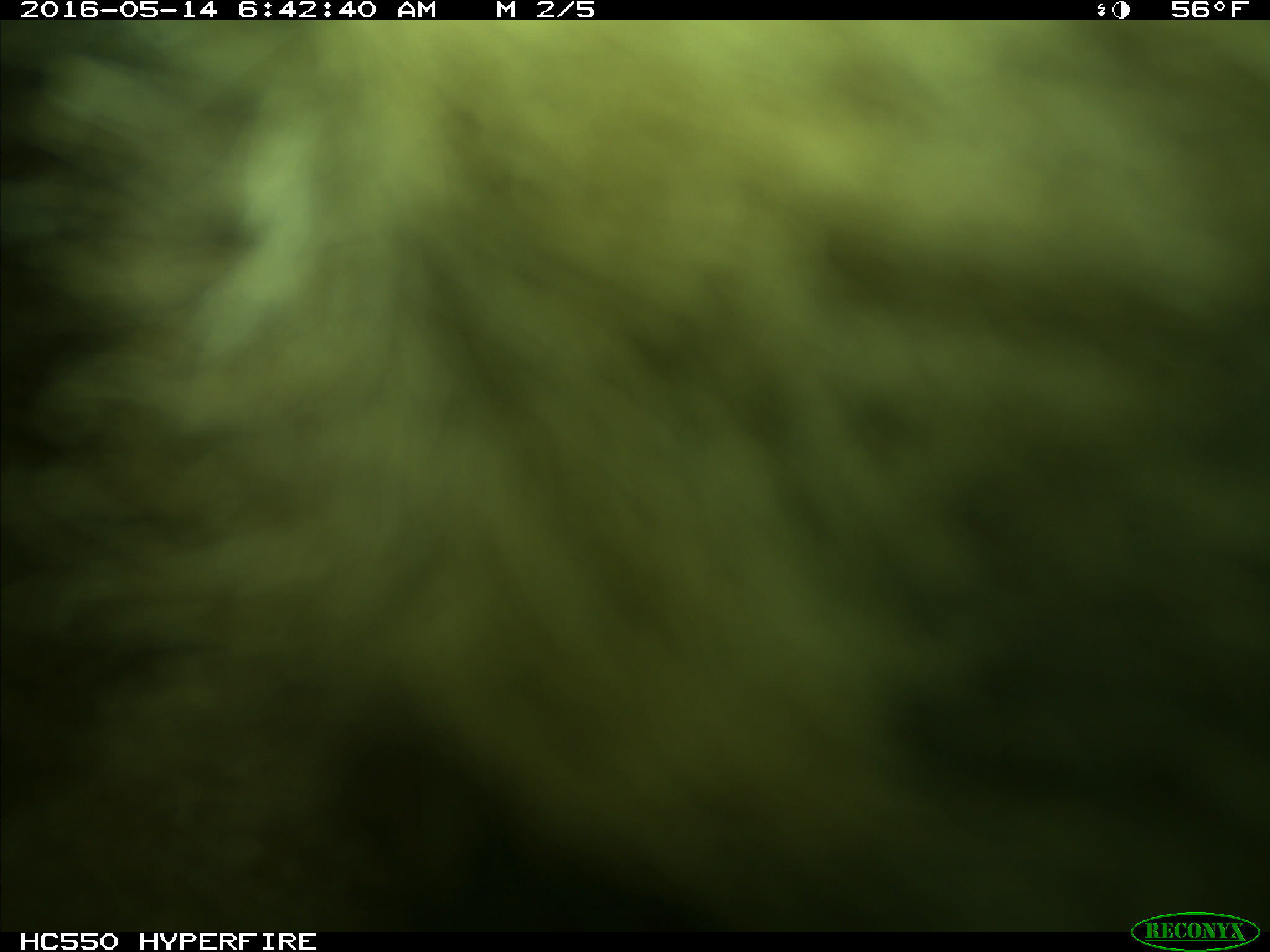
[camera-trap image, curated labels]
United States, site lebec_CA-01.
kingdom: Animalia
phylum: Chordata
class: Mammalia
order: Carnivora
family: Ursidae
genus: Ursus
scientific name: Ursus americanus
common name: american black bear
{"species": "Ursus americanus (american black bear)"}